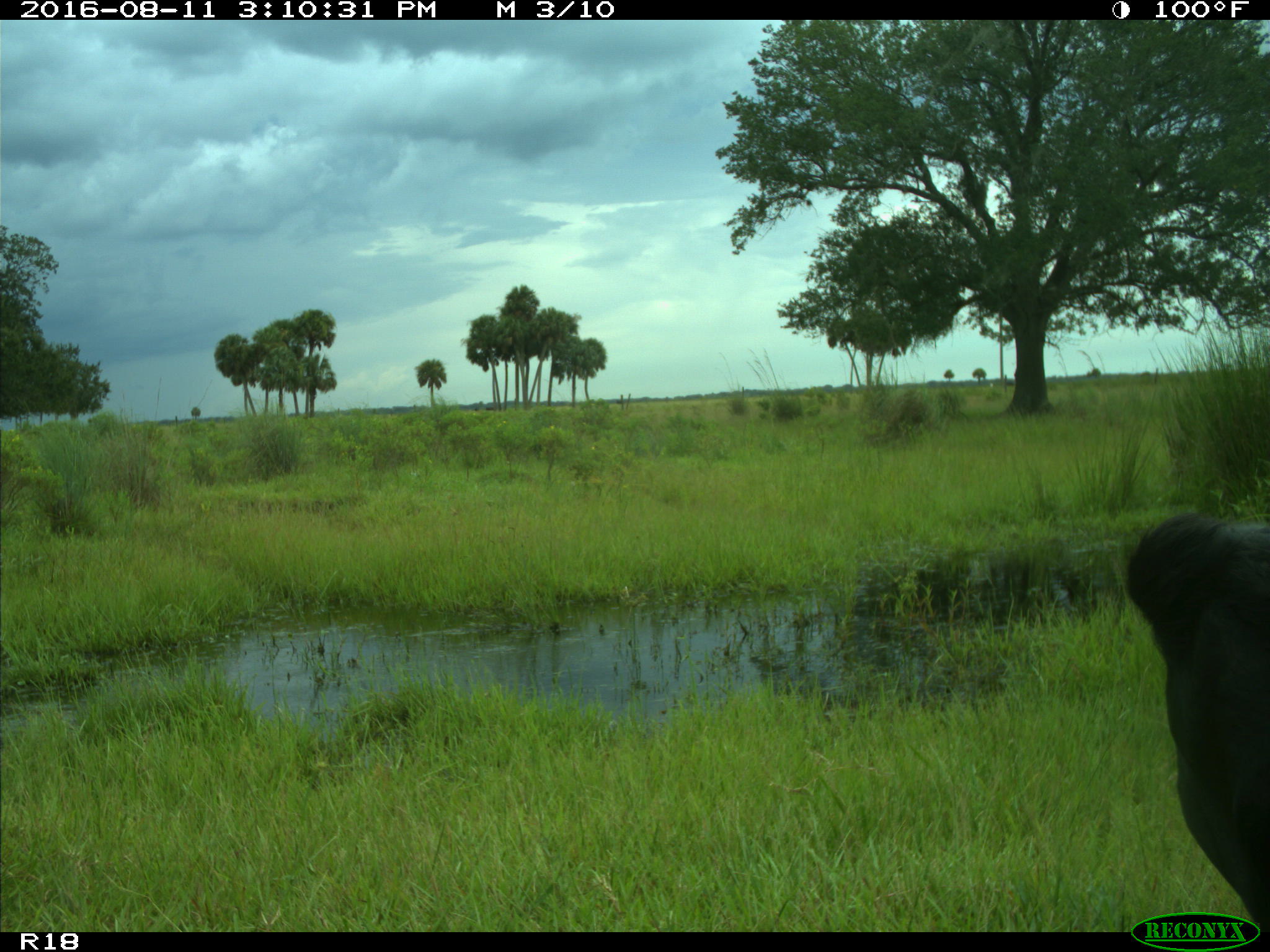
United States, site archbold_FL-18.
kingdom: Animalia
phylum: Chordata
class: Mammalia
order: Artiodactyla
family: Bovidae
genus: Bos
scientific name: Bos taurus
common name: domestic cow